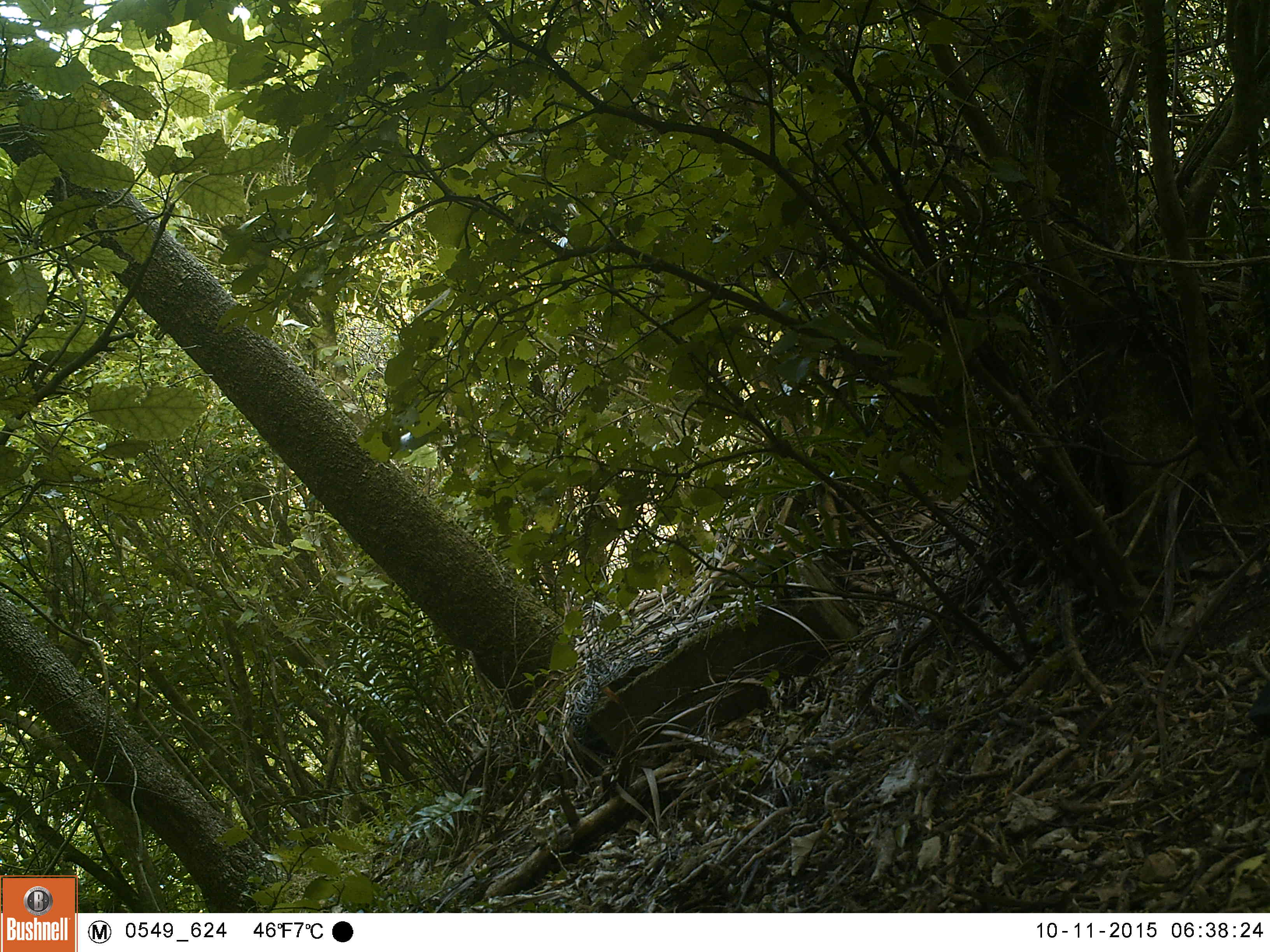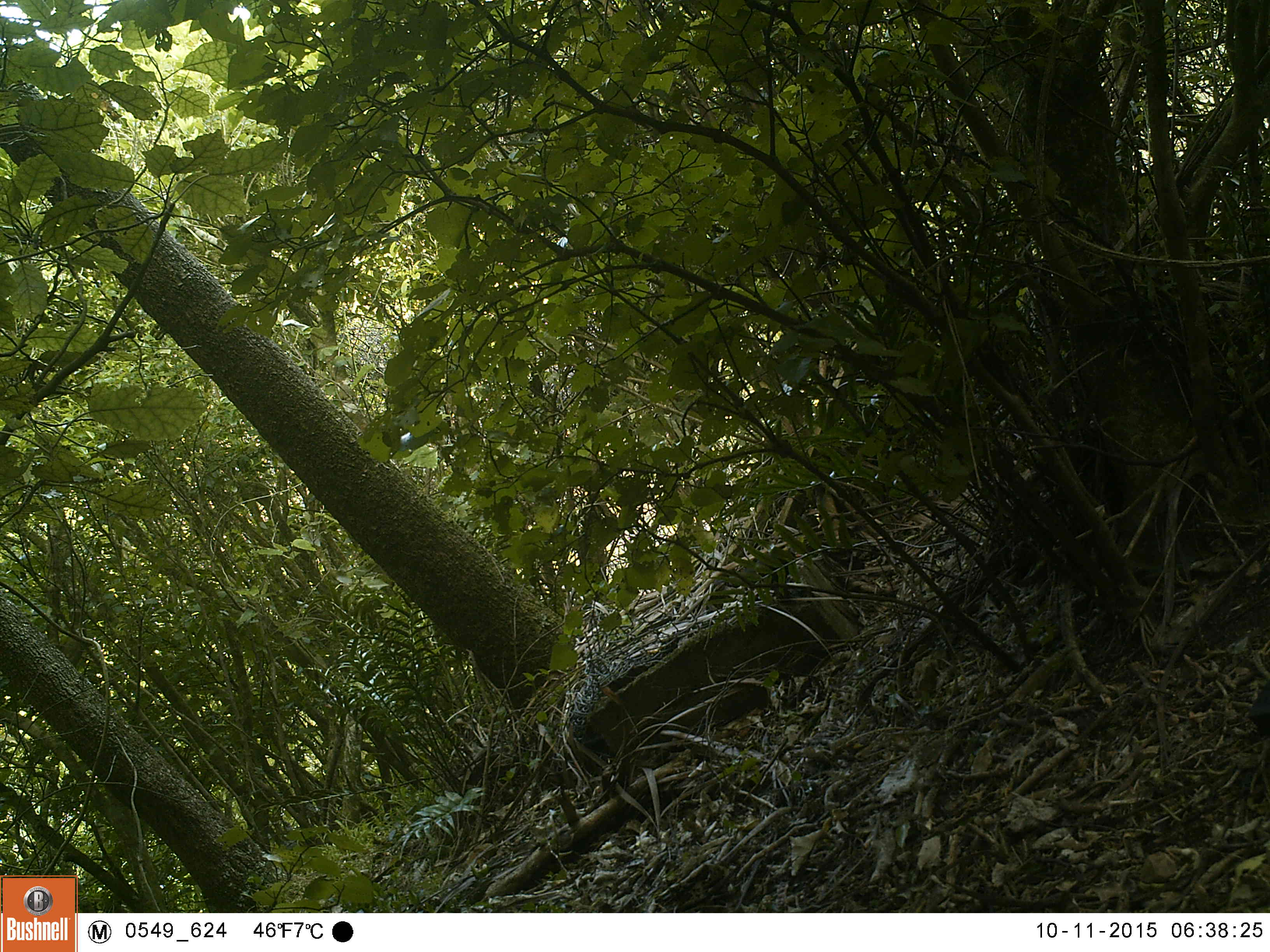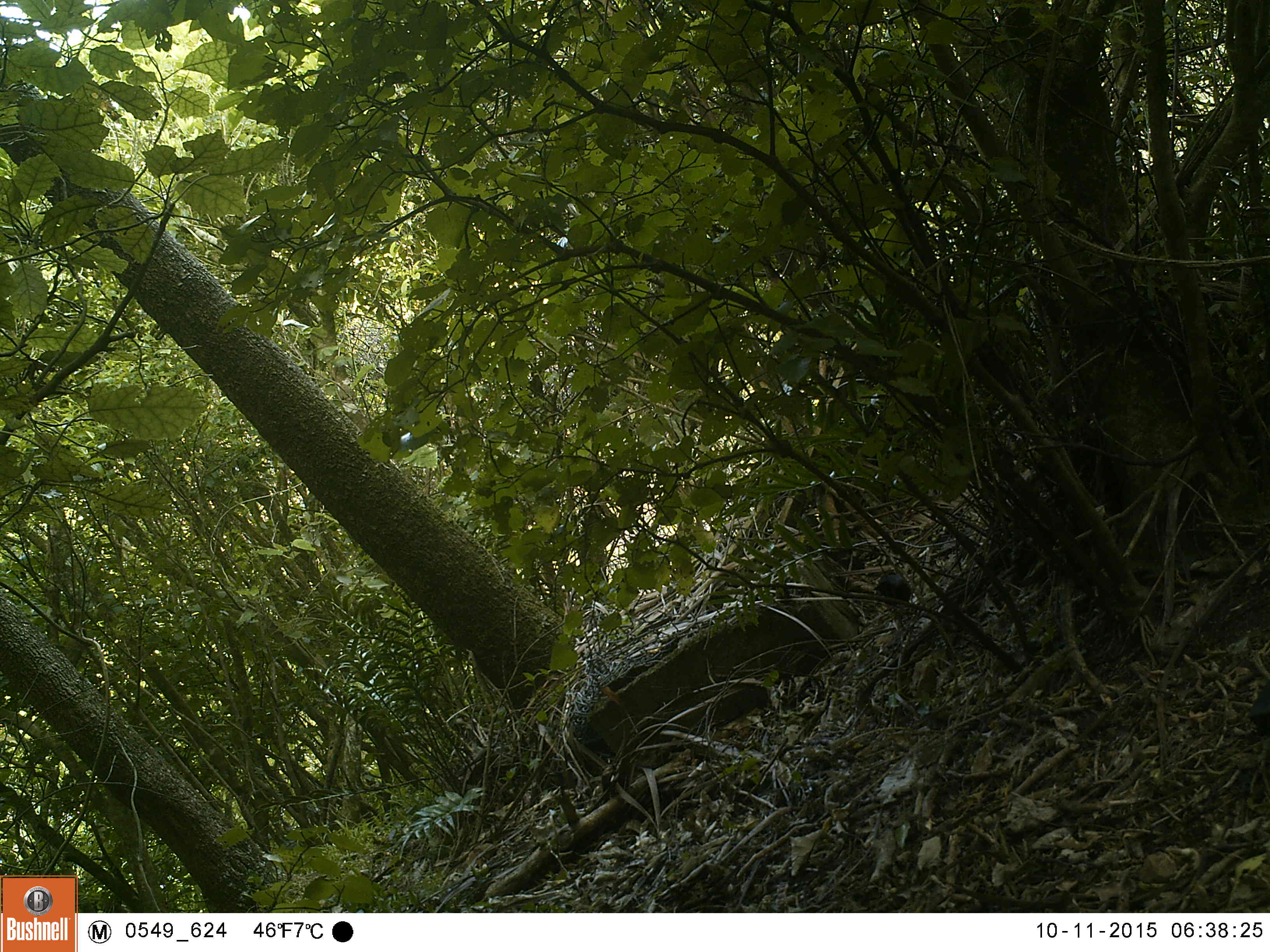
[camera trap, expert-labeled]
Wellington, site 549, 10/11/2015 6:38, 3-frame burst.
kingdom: Animalia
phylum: Chordata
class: Aves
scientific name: Aves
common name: bird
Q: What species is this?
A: Bird (Aves).